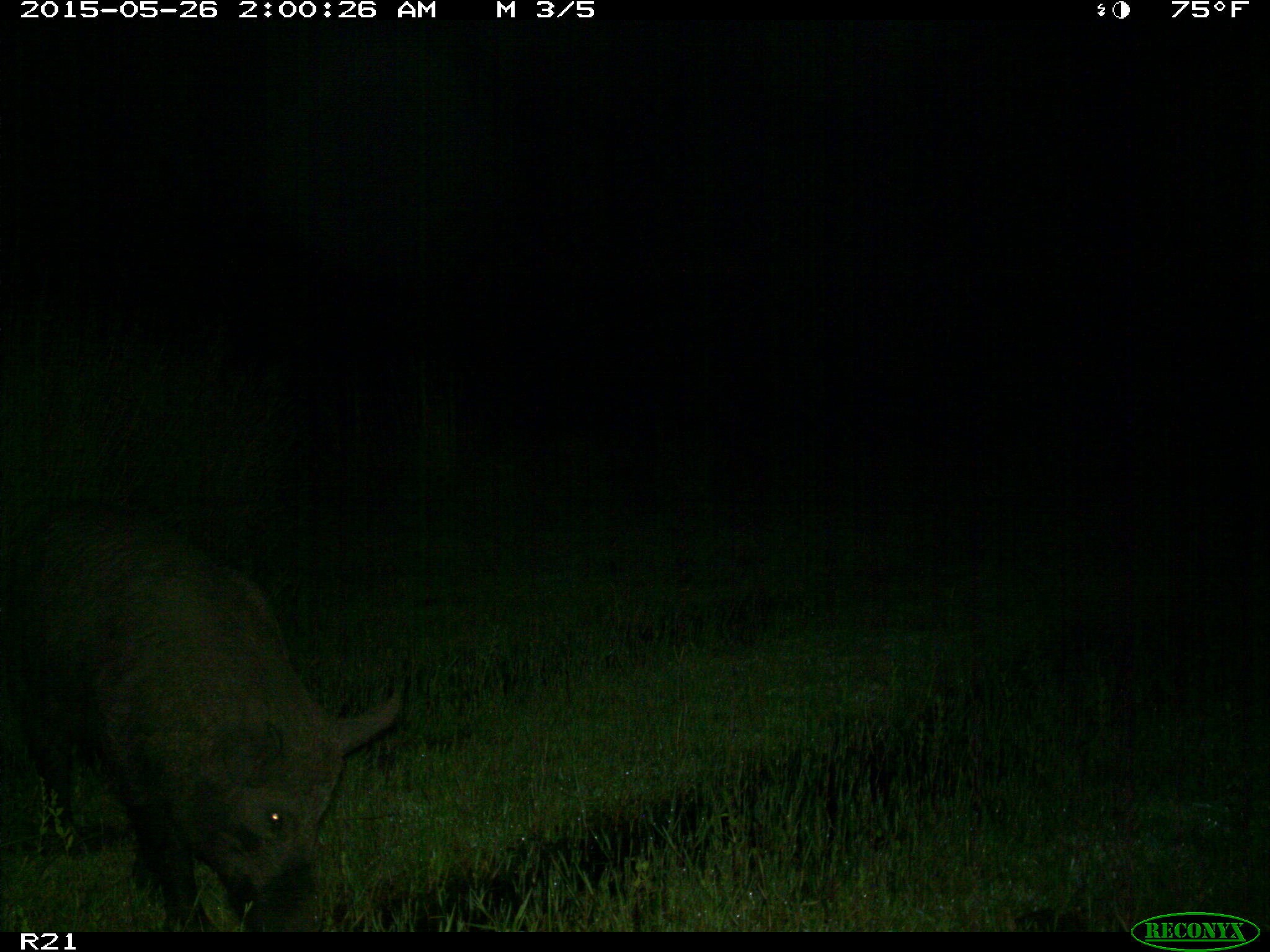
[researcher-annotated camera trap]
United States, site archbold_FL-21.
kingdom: Animalia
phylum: Chordata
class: Mammalia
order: Artiodactyla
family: Suidae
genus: Sus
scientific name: Sus scrofa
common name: wild boar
Sus scrofa (wild boar).